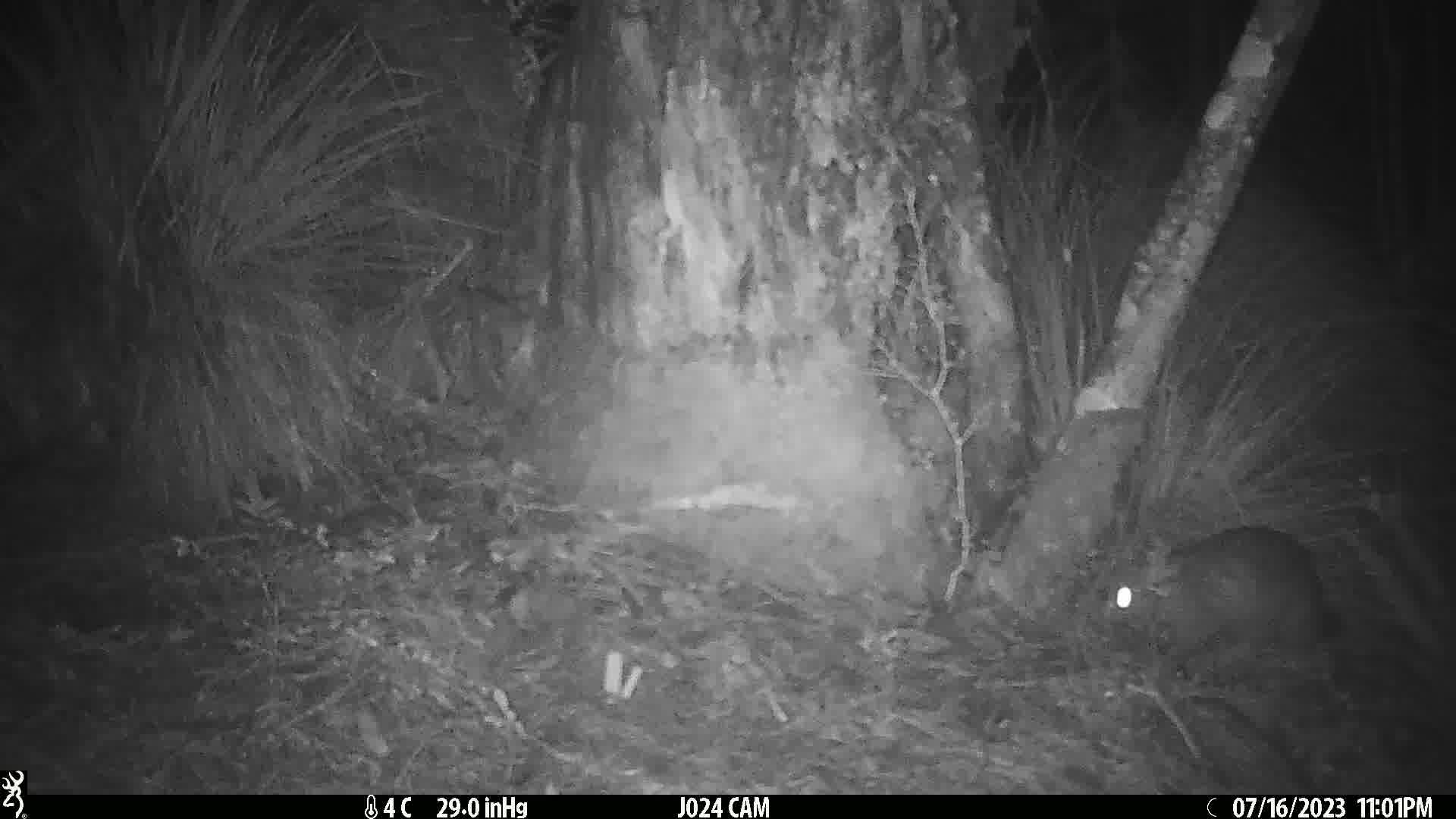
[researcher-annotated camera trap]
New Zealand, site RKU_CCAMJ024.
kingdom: Animalia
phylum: Chordata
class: Mammalia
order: Diprotodontia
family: Phalangeridae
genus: Trichosurus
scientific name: Trichosurus vulpecula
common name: common brushtail possum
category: possum